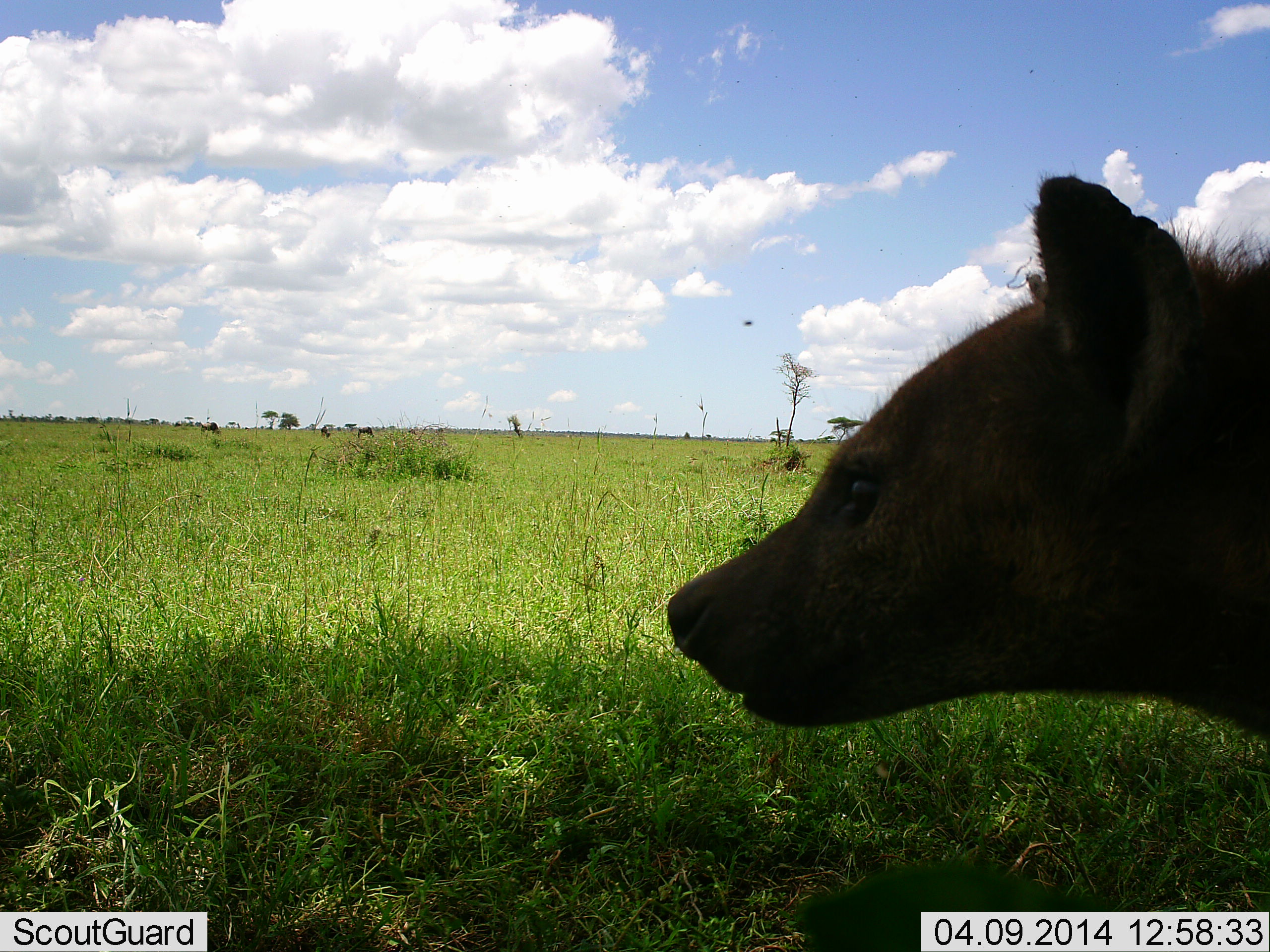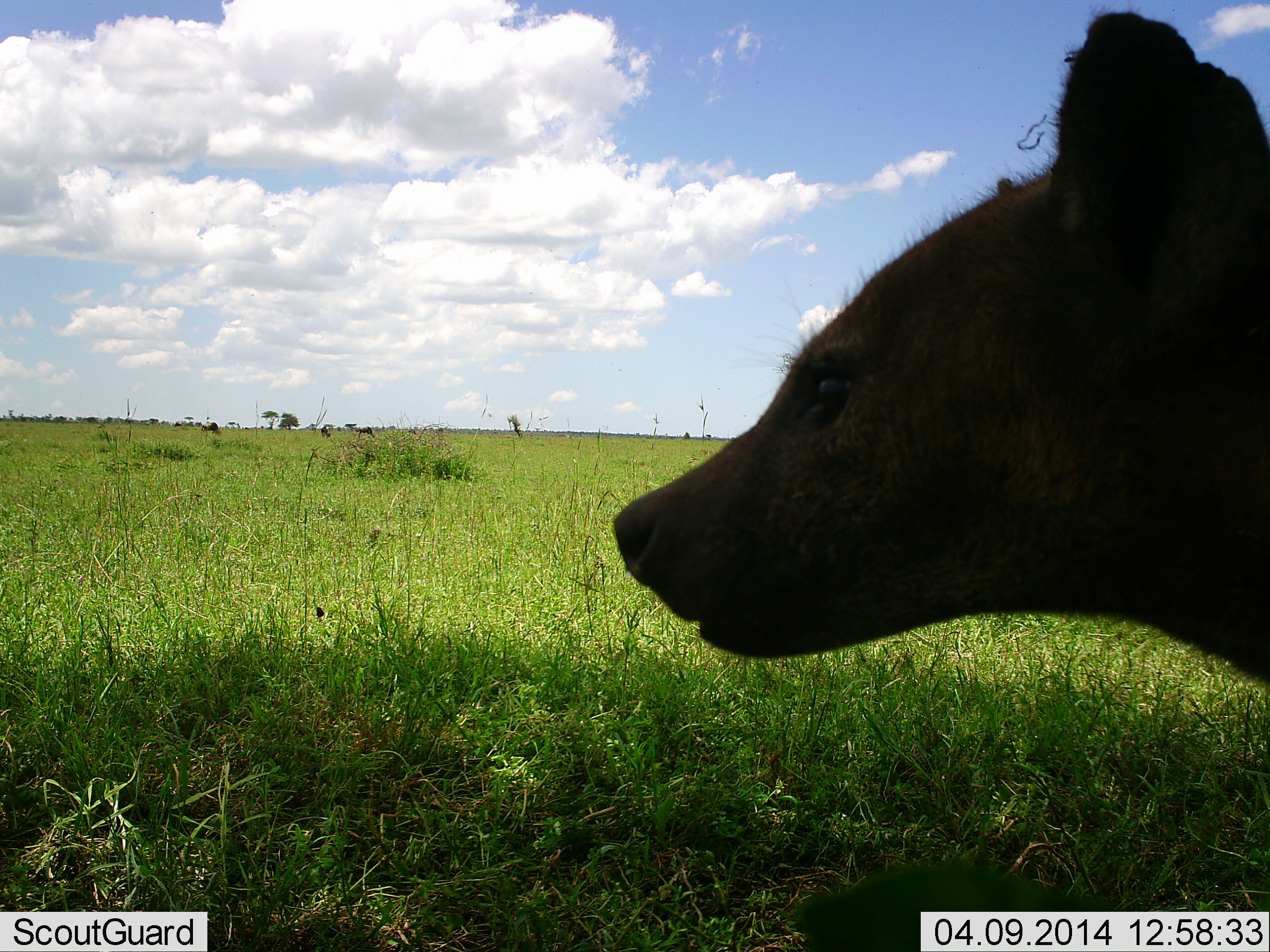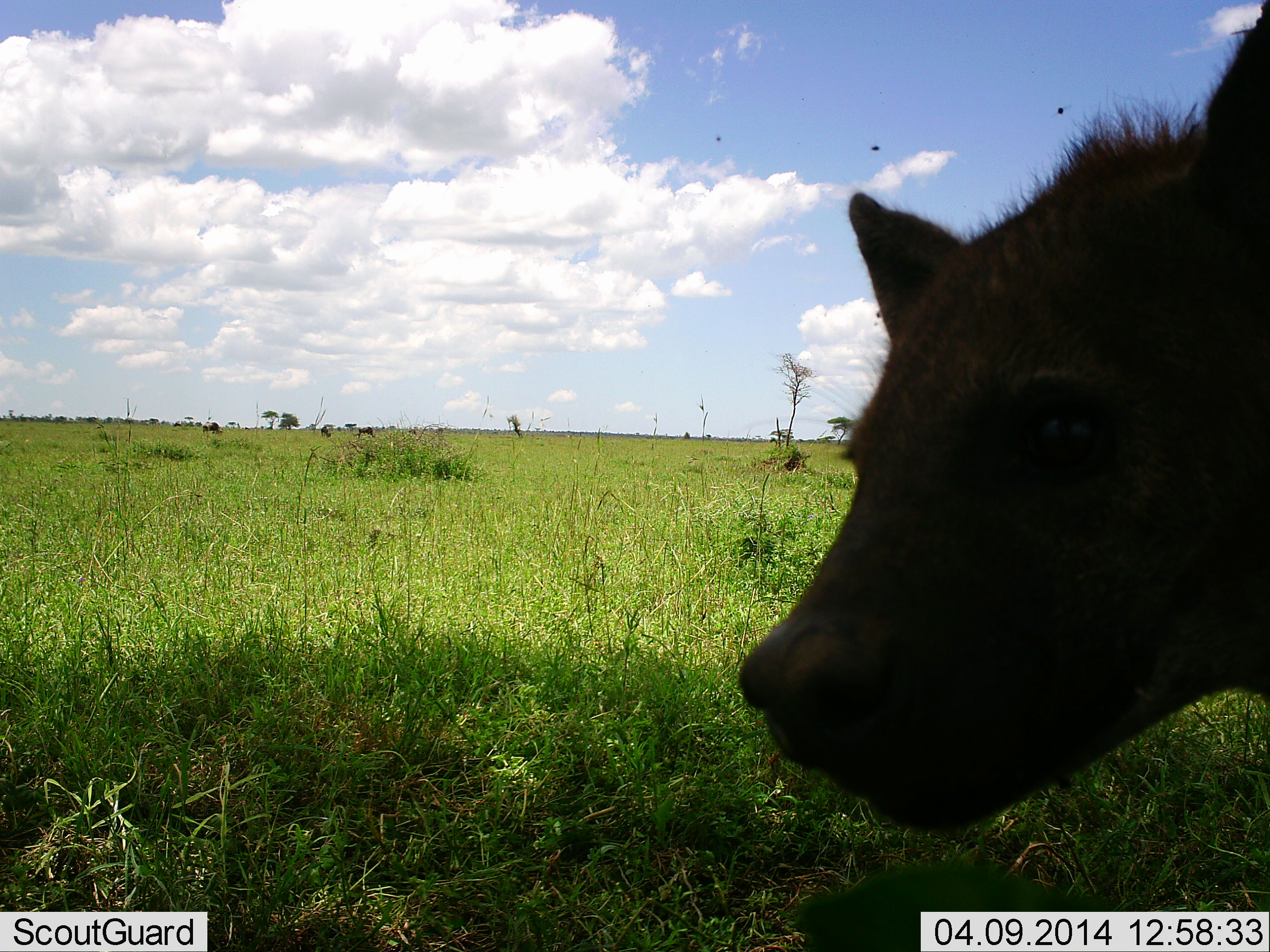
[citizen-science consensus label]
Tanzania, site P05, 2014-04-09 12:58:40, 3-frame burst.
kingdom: Animalia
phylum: Chordata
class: Mammalia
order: Carnivora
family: Hyaenidae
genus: Crocuta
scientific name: Crocuta crocuta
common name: spotted hyena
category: hyenaspotted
Hyenaspotted (spotted hyena) (Crocuta crocuta), count 1. Behavior (volunteer vote fractions): standing 85%, resting 0%, moving 0%, interacting 15%. Young present (vote fraction): 8%. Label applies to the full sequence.